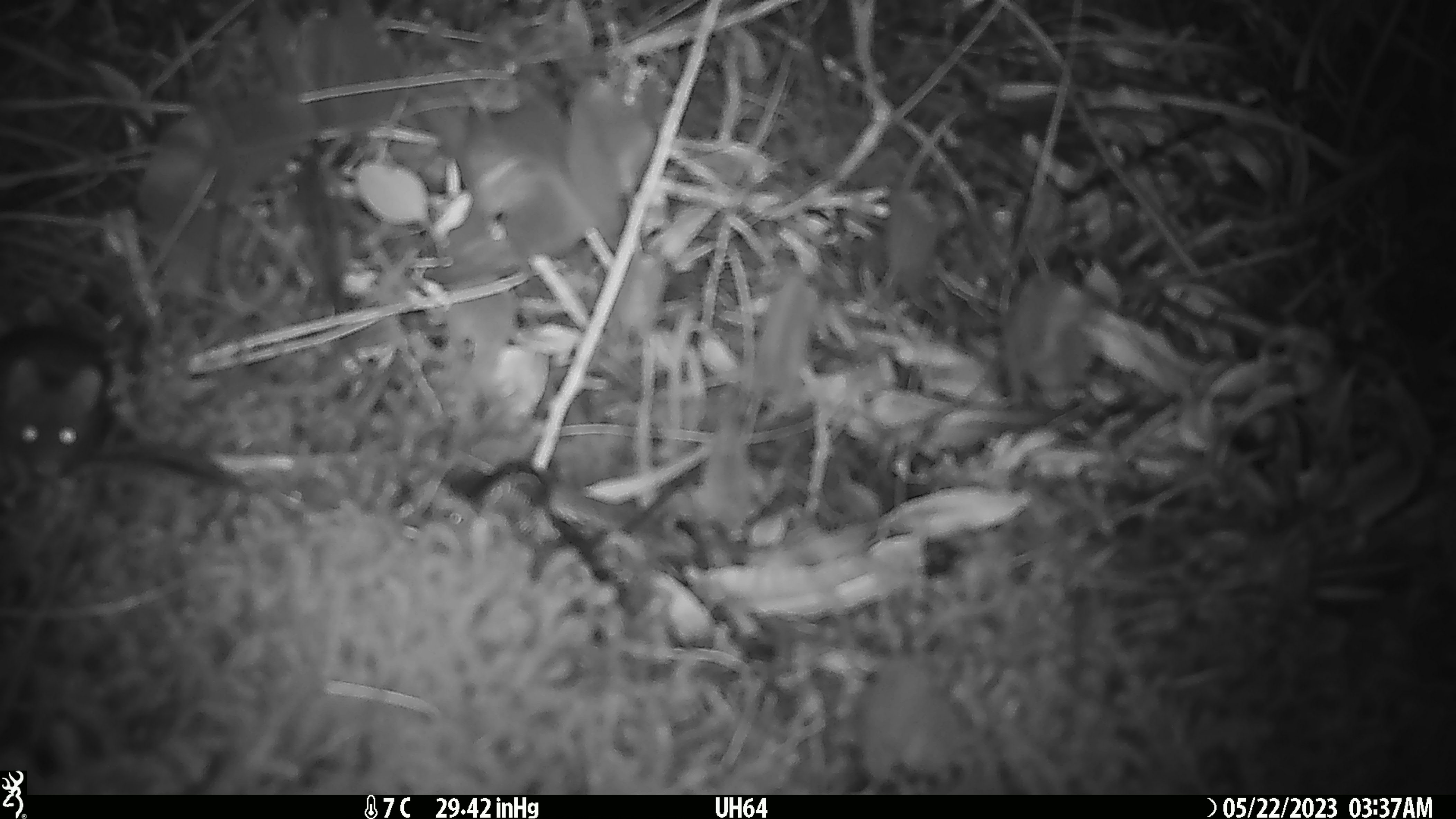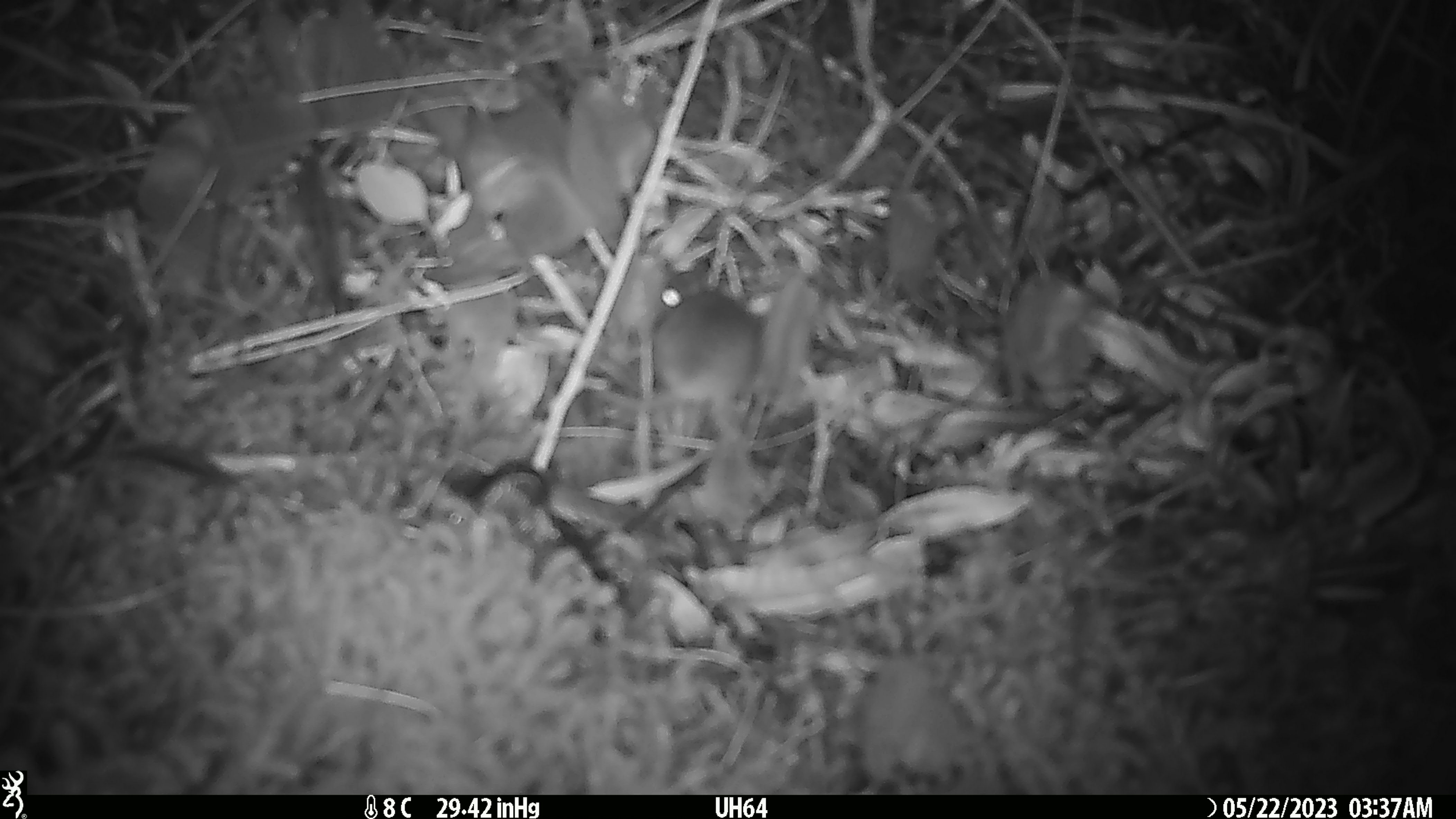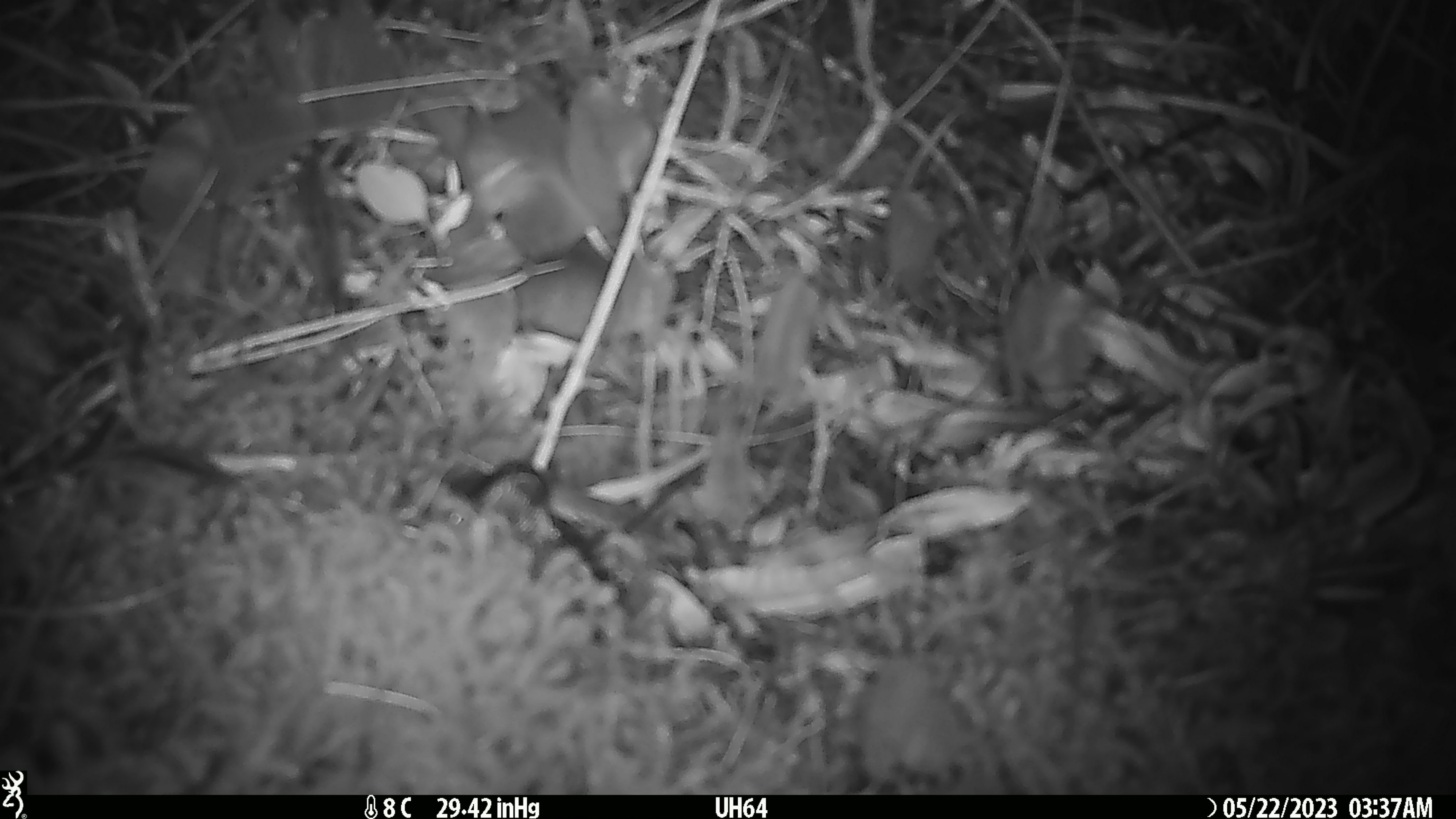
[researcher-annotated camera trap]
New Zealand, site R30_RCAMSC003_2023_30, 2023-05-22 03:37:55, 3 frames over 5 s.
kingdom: Animalia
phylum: Chordata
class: Mammalia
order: Rodentia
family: Muridae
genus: Mus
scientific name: Mus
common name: mouse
Mouse (Mus).